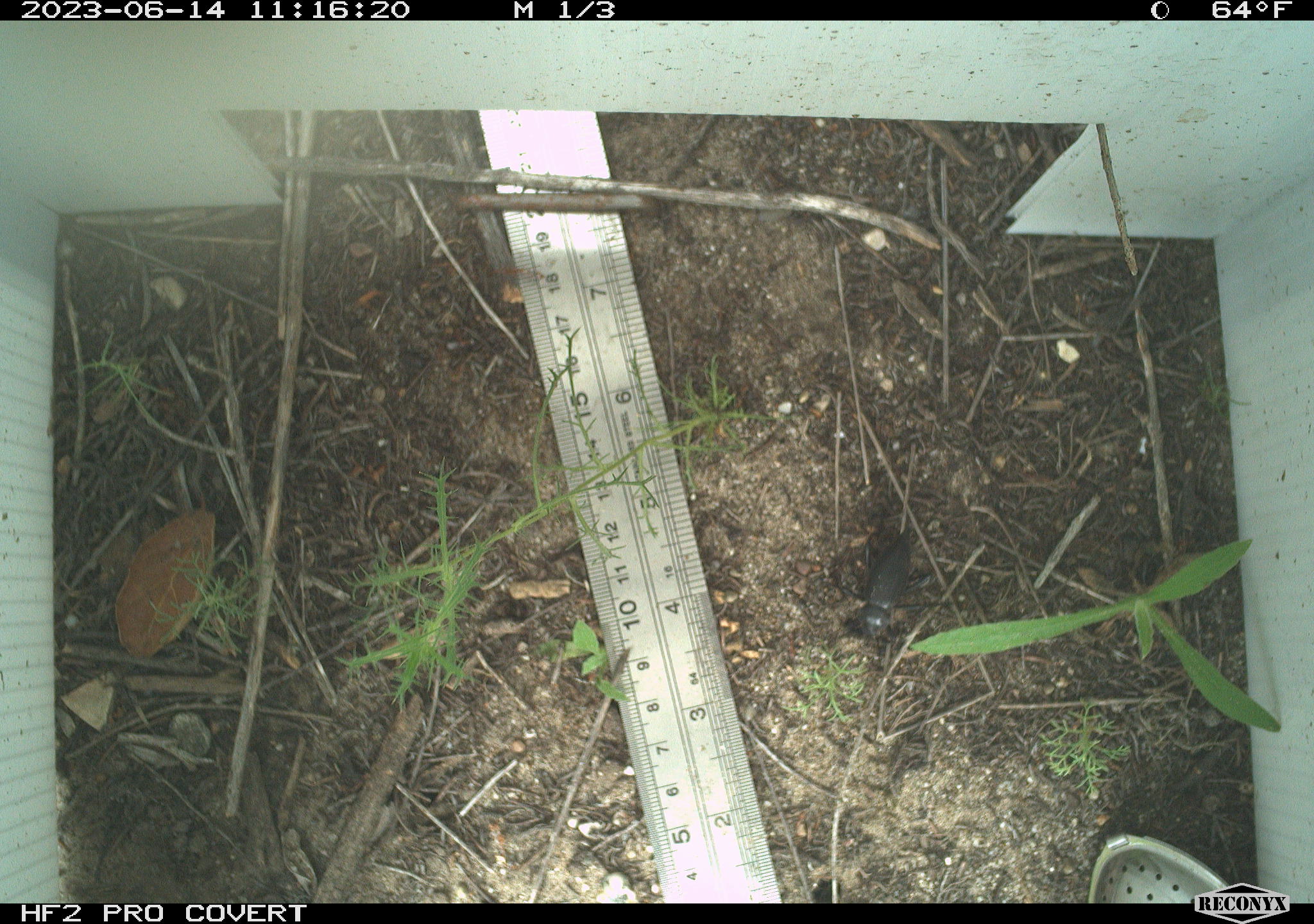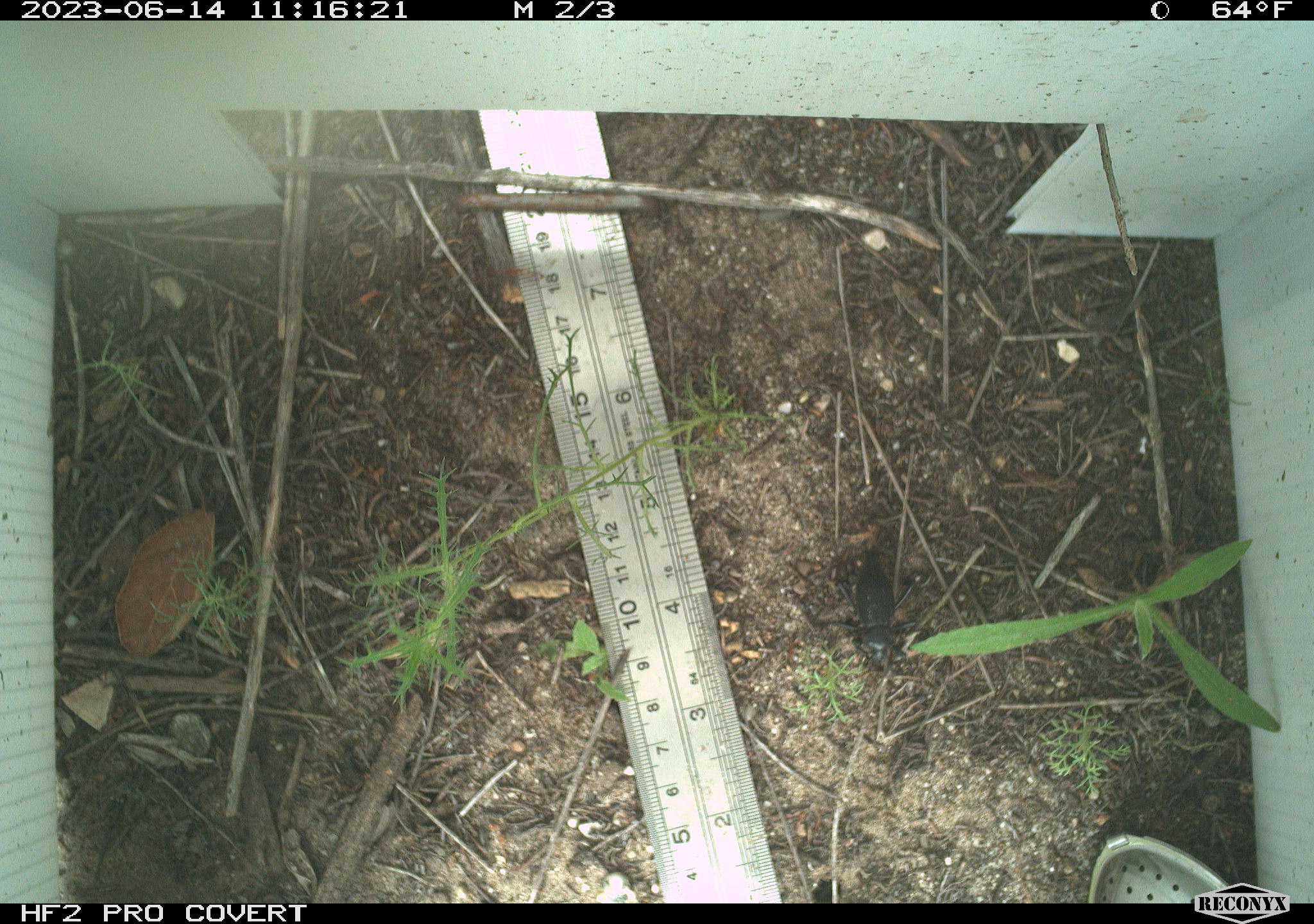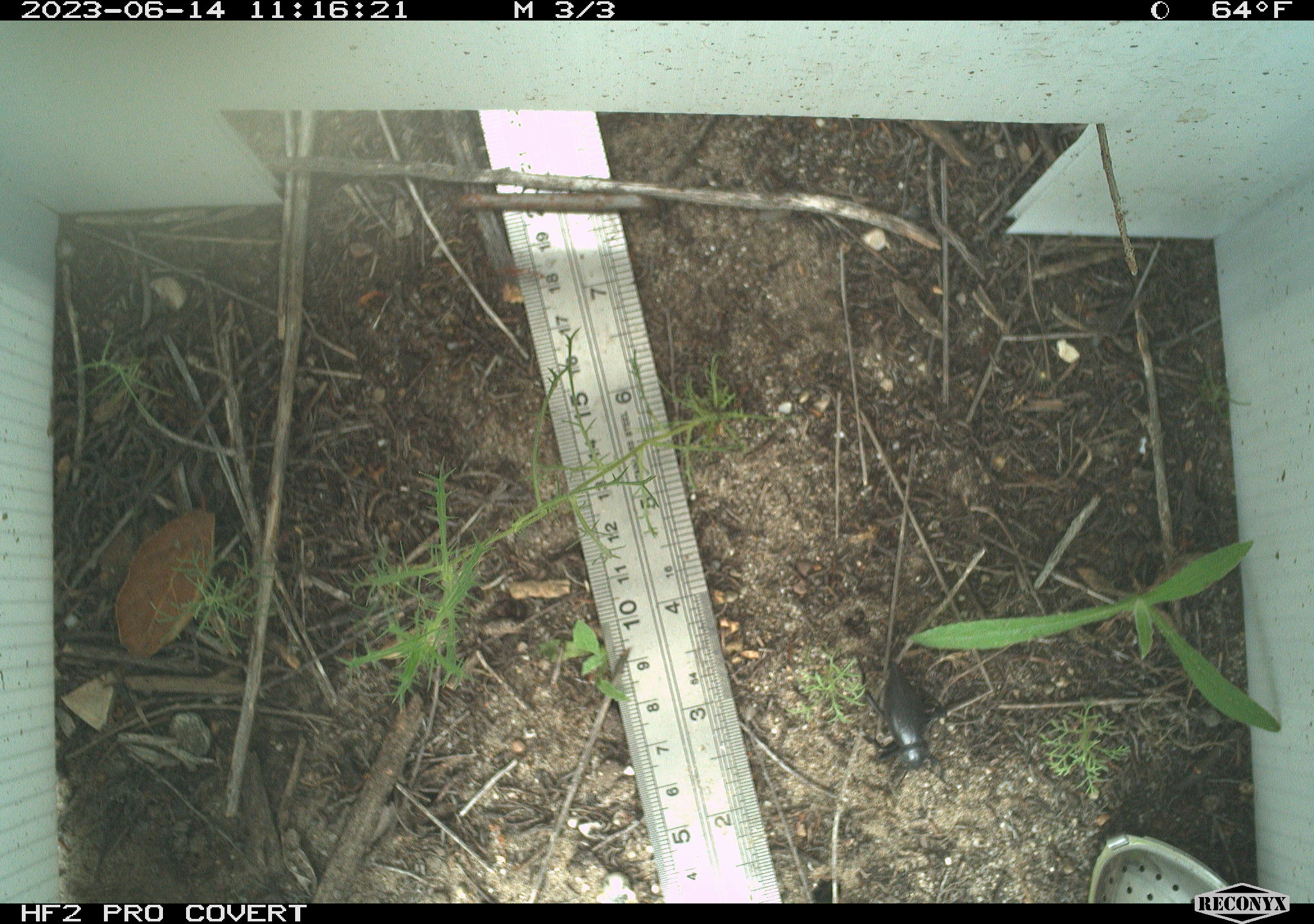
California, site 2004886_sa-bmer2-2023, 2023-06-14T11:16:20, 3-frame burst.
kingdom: Animalia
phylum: Arthropoda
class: Insecta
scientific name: Insecta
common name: insect